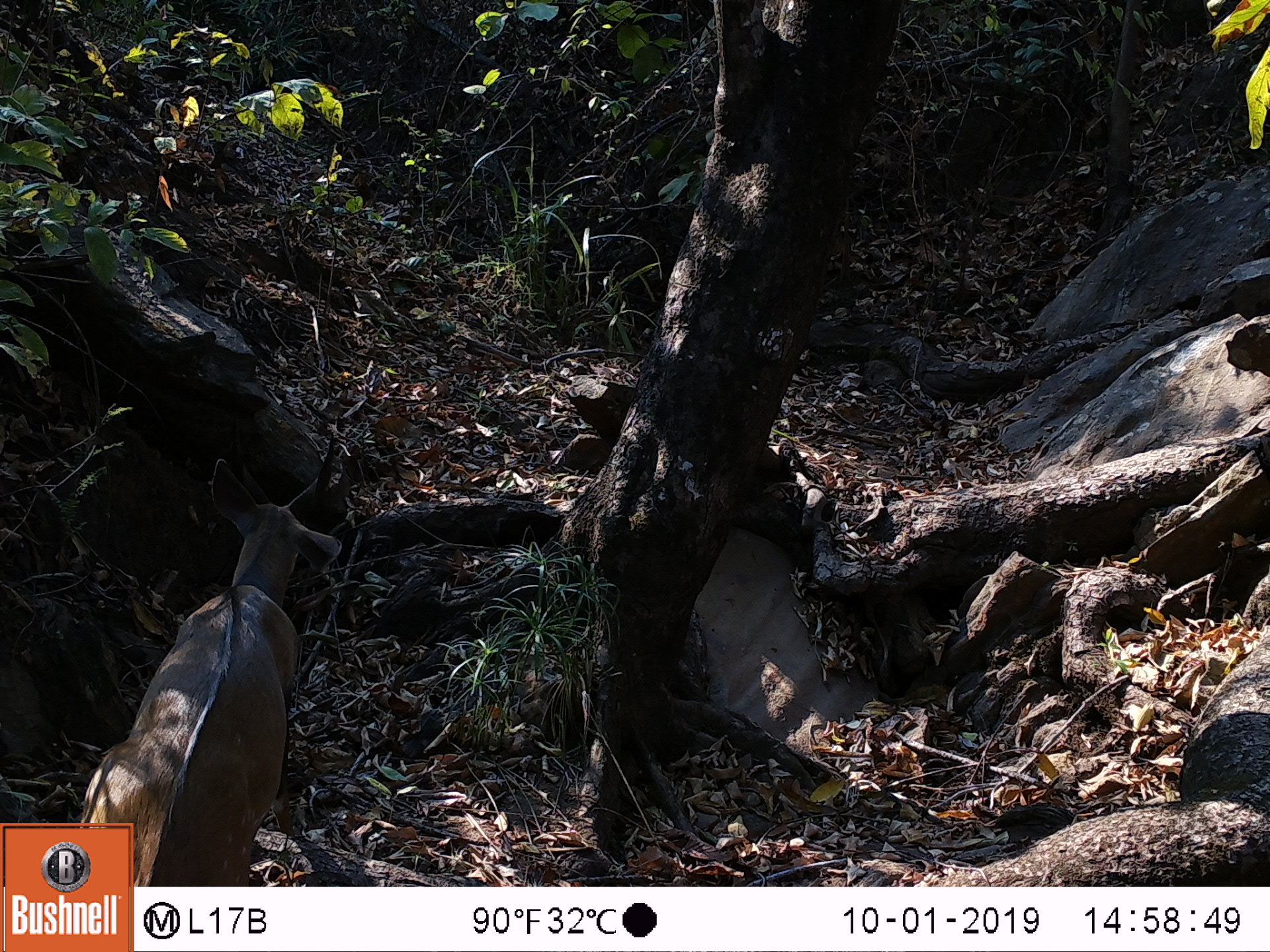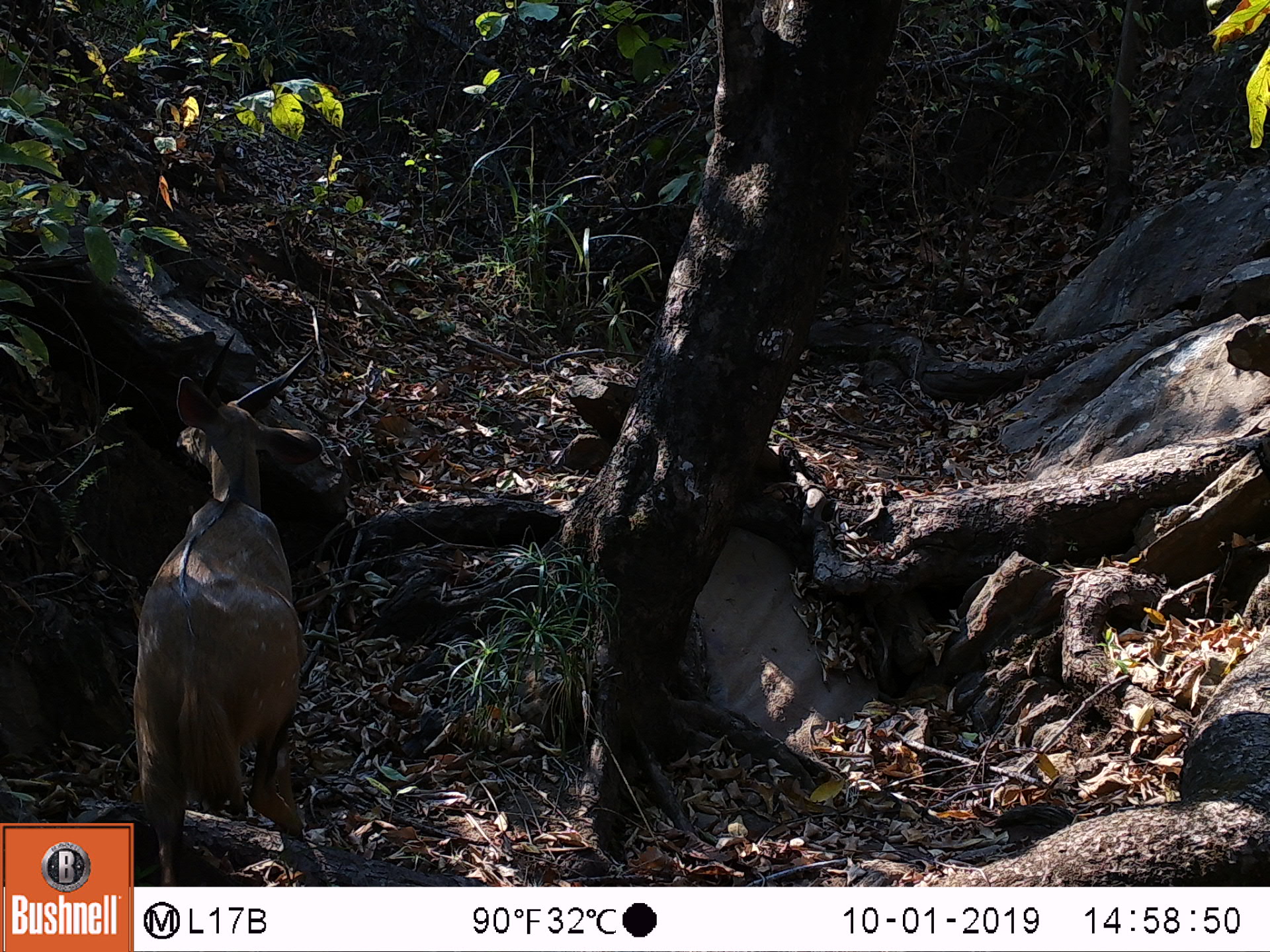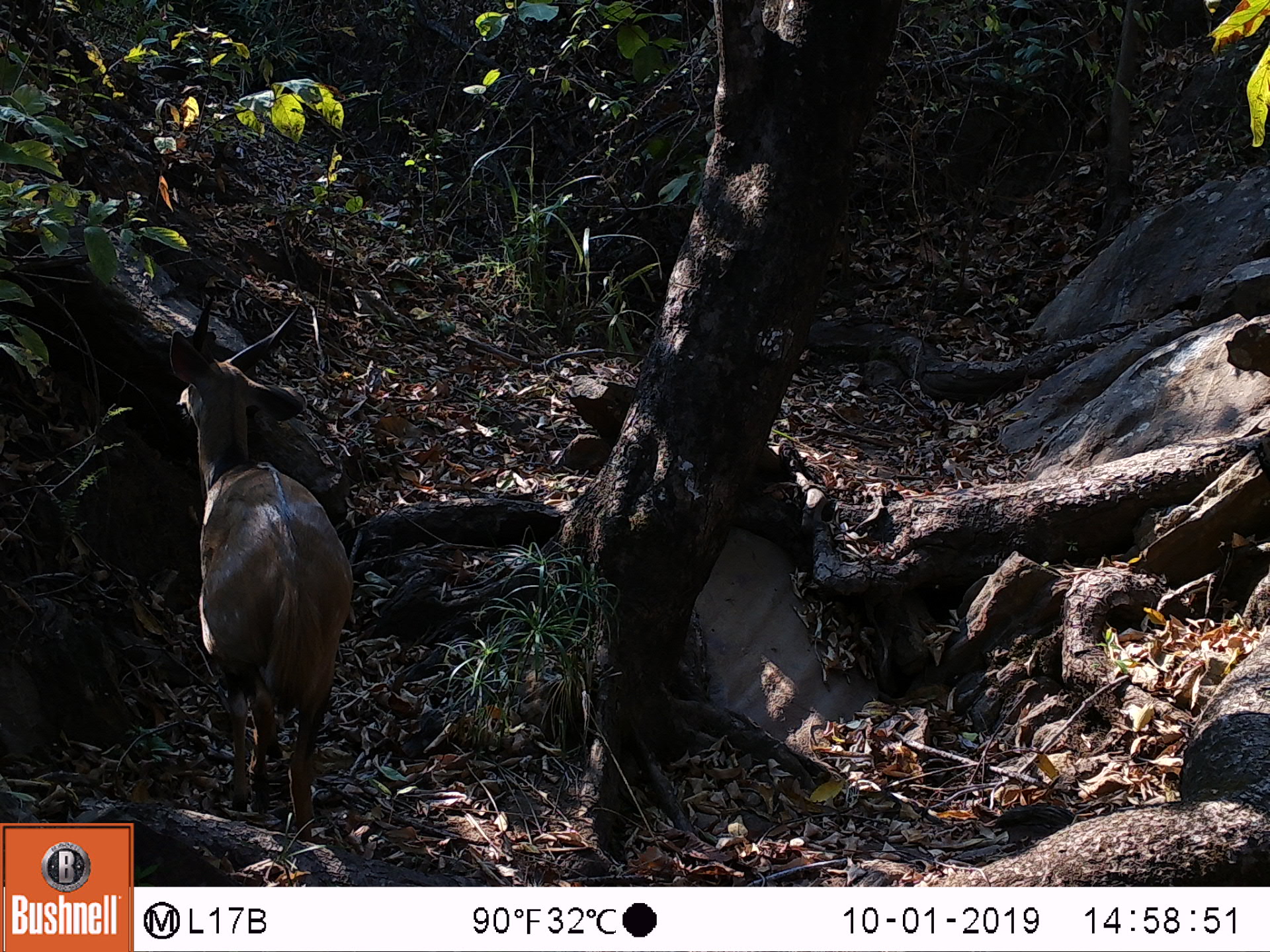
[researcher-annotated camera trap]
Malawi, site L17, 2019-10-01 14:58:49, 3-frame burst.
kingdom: Animalia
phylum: Chordata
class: Mammalia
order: Artiodactyla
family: Bovidae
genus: Tragelaphus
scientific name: Tragelaphus sylvaticus sylvaticus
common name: cape bushbuck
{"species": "cape bushbuck (Tragelaphus sylvaticus sylvaticus)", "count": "1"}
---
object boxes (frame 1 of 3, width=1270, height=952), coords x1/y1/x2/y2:
cape bushbuck: 136/420/346/880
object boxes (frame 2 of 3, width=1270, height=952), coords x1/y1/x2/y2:
cape bushbuck: 135/335/324/880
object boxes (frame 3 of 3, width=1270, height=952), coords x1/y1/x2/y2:
cape bushbuck: 162/291/351/833